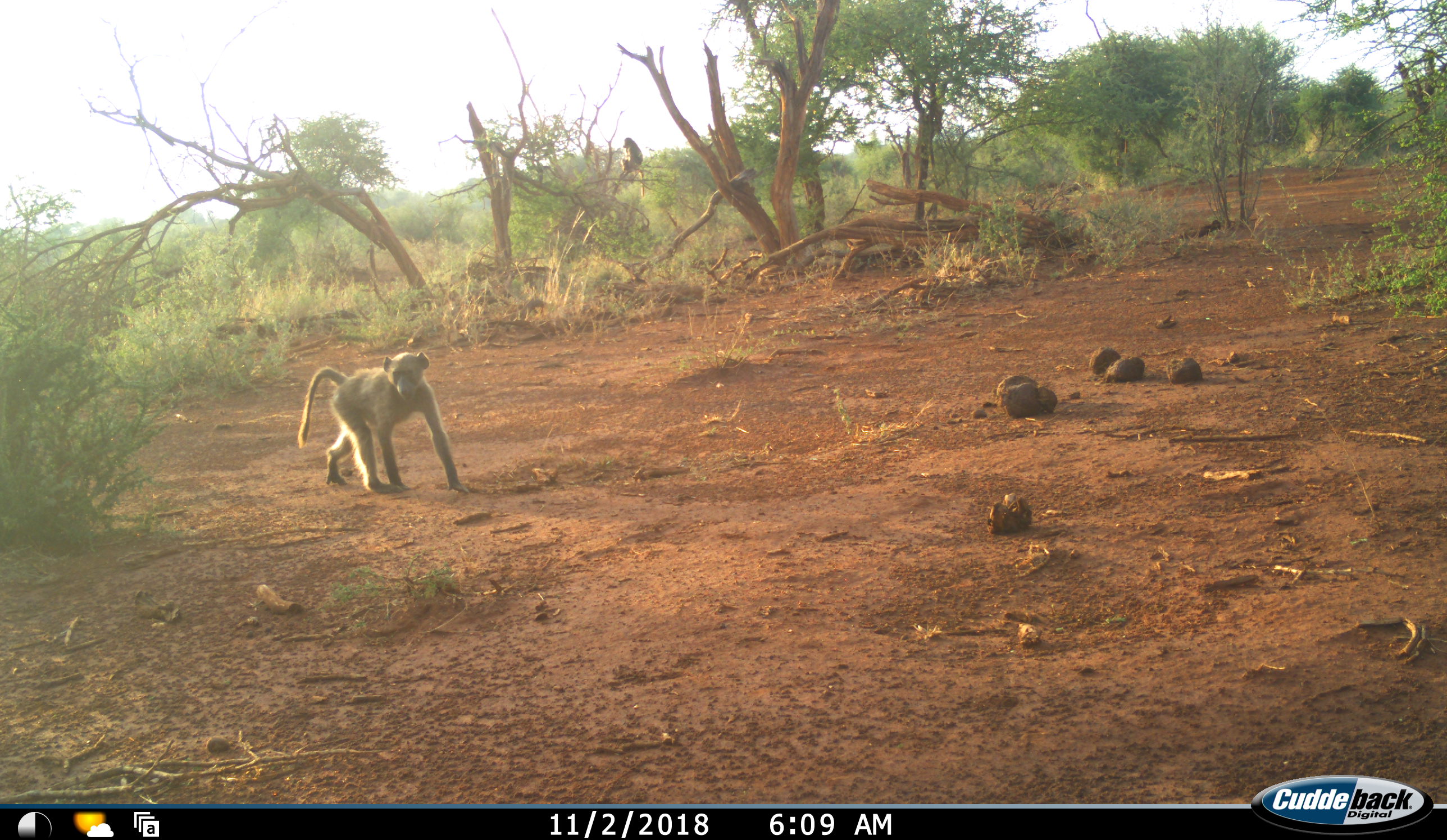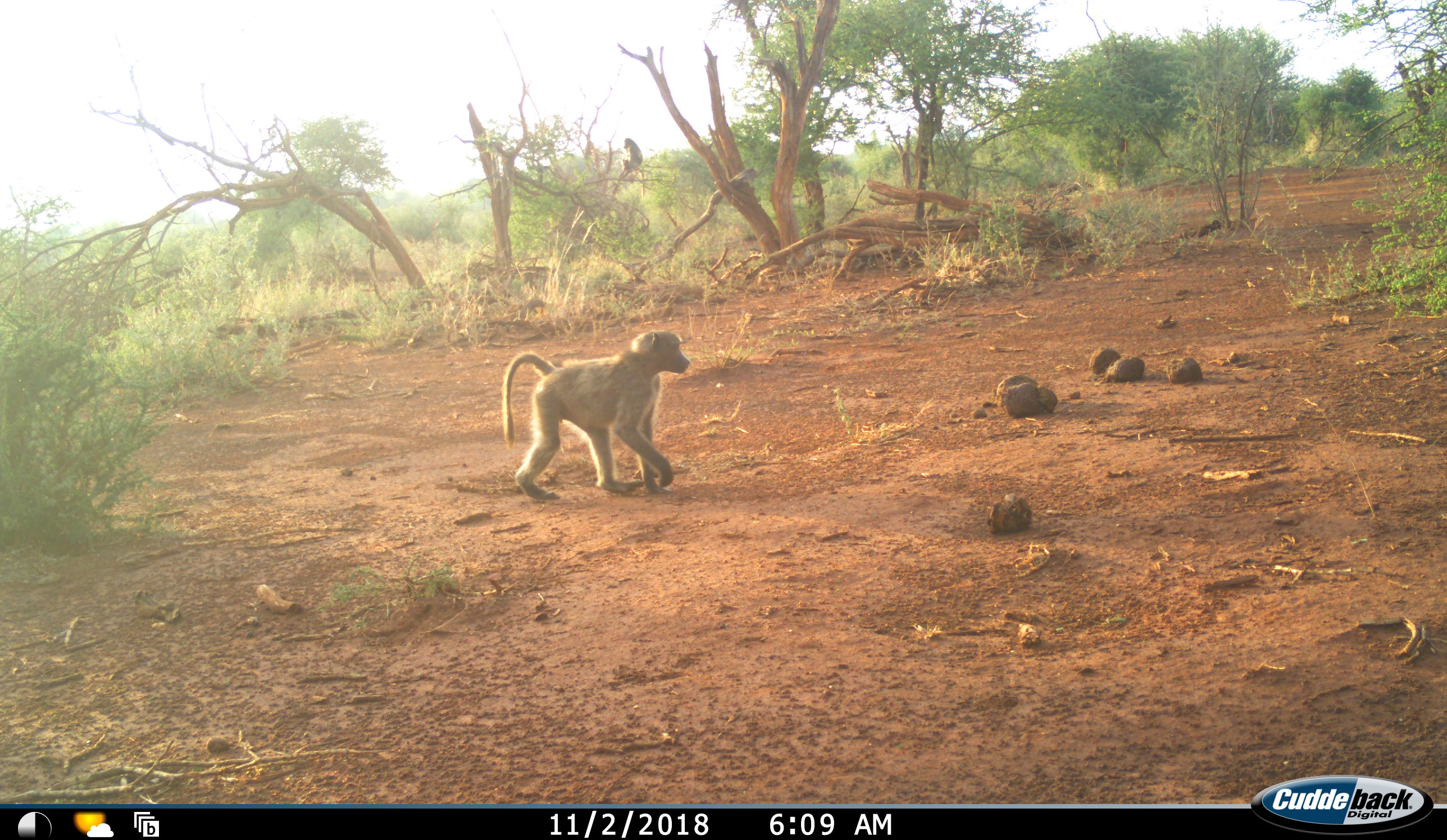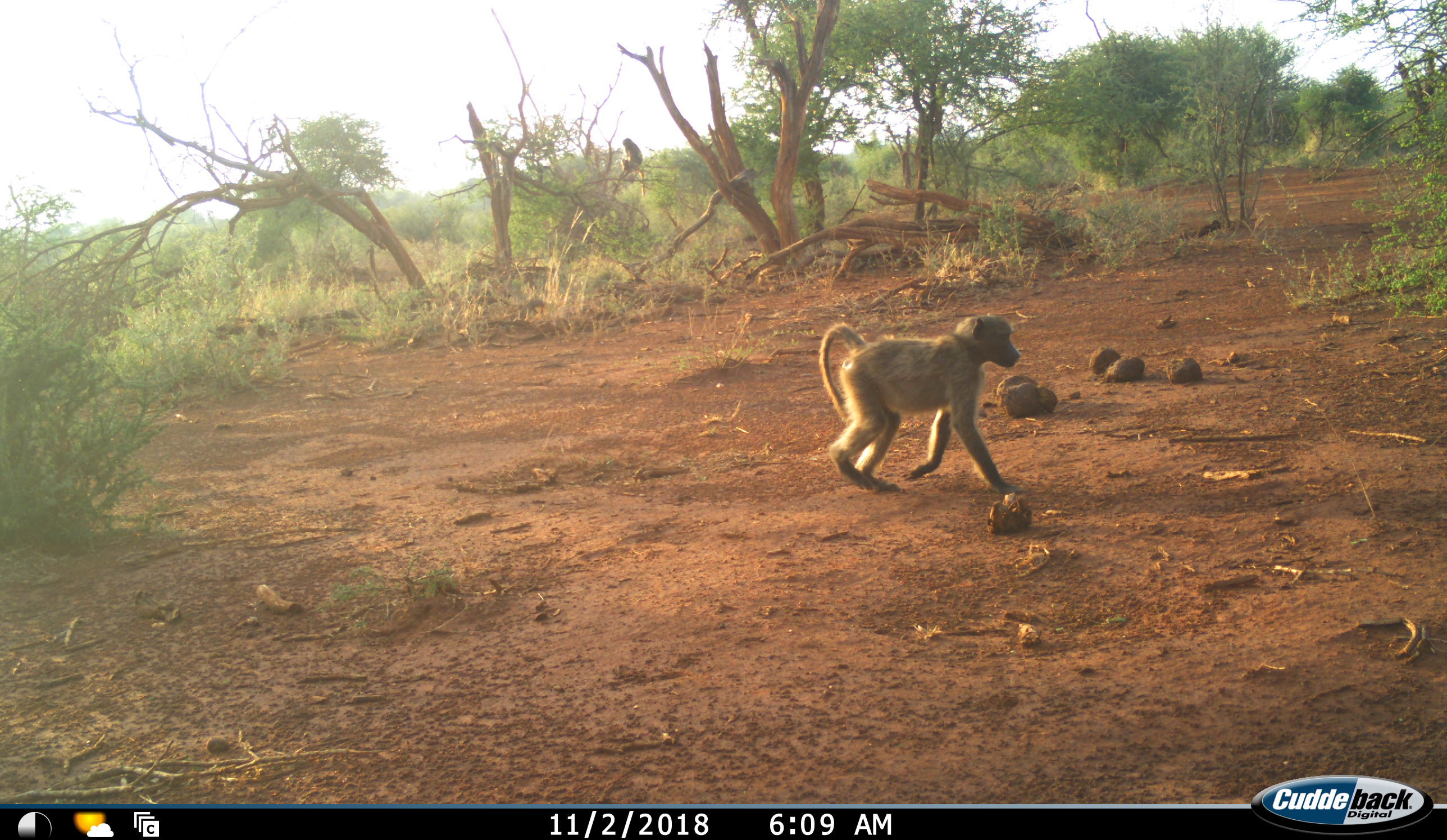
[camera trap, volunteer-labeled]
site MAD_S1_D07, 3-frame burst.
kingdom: Animalia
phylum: Chordata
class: Mammalia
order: Primates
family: Cercopithecidae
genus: Papio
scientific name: Papio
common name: baboon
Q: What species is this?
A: Baboon (Papio).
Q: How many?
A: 1.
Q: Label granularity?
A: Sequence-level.